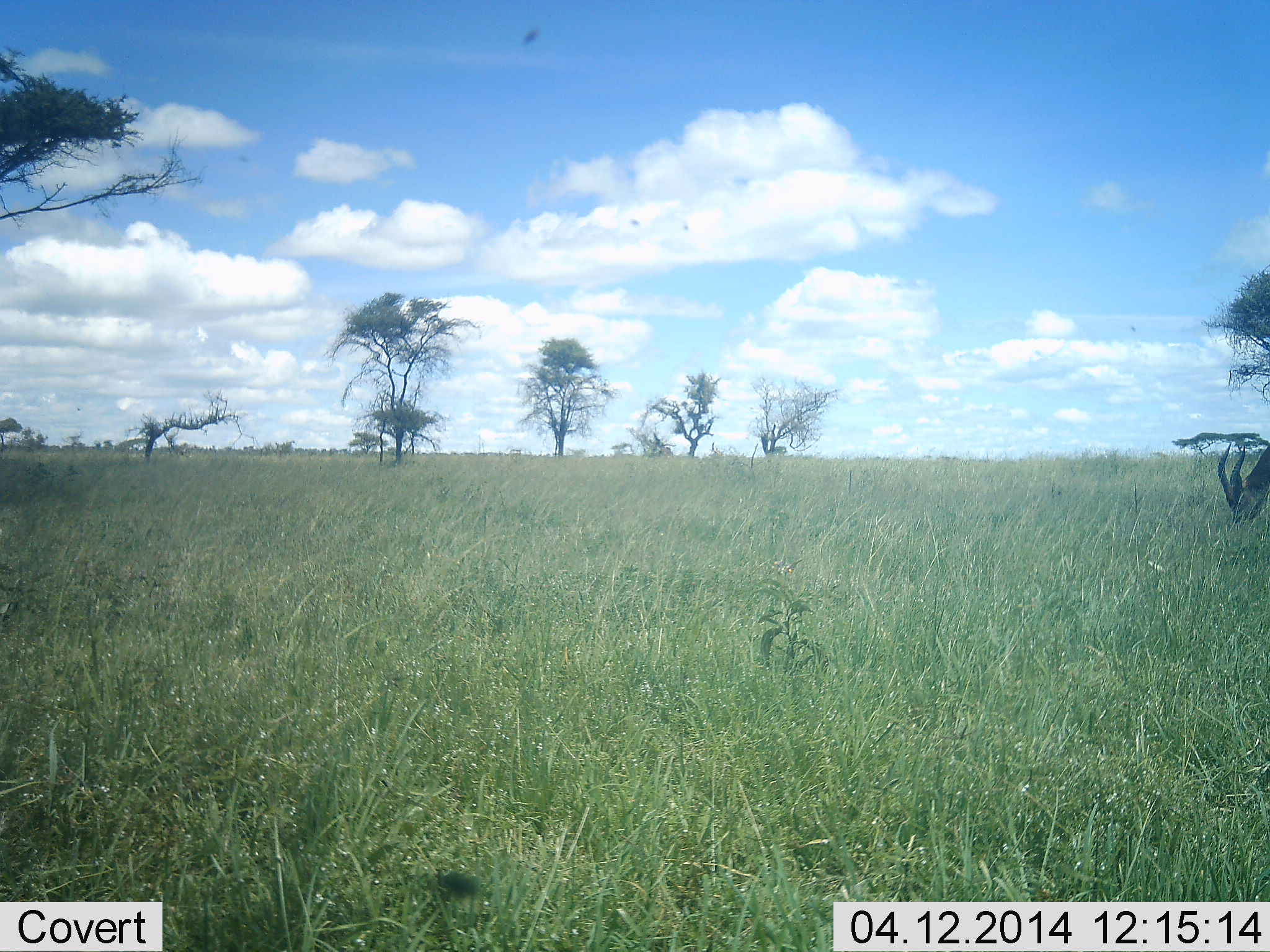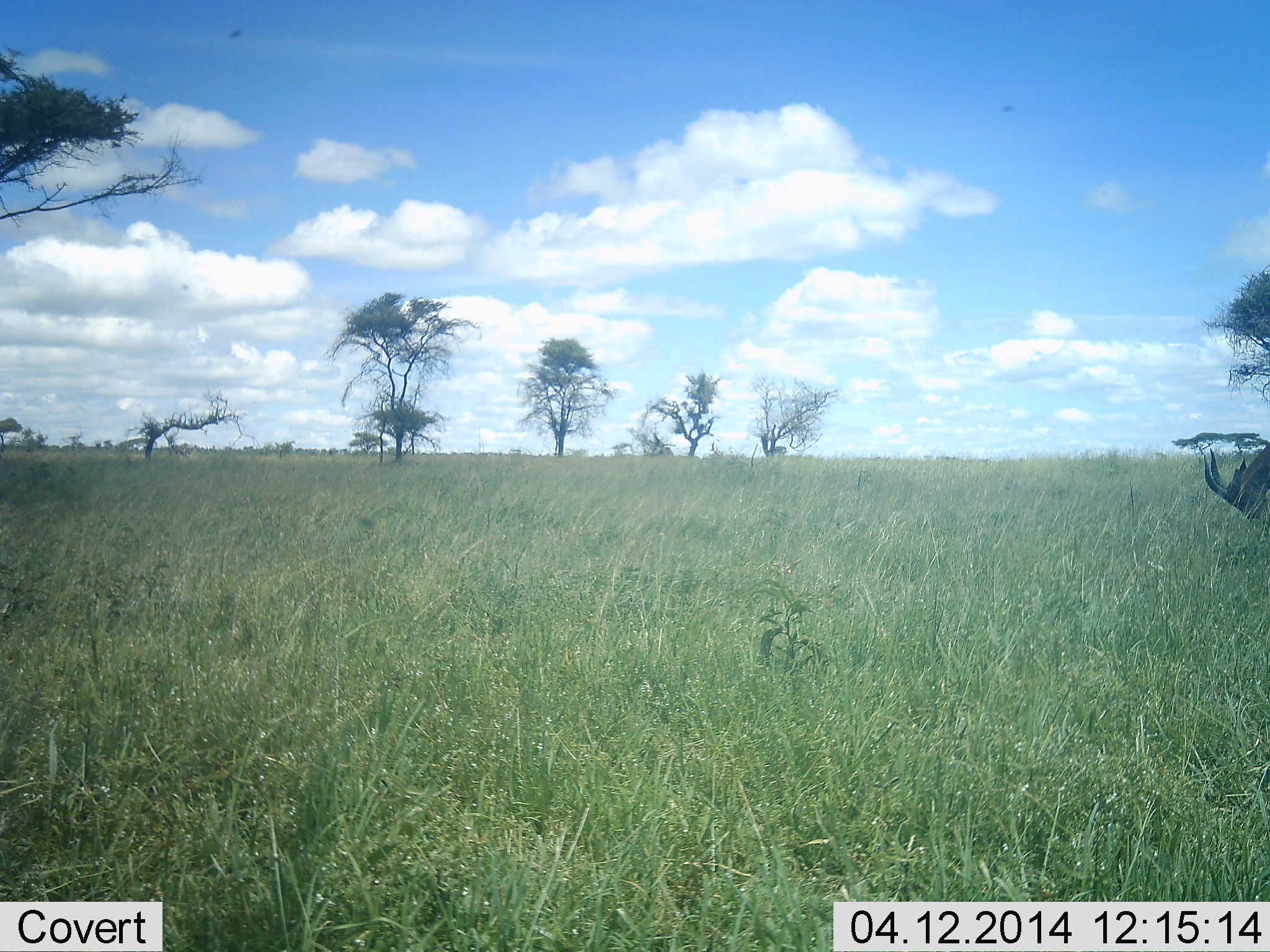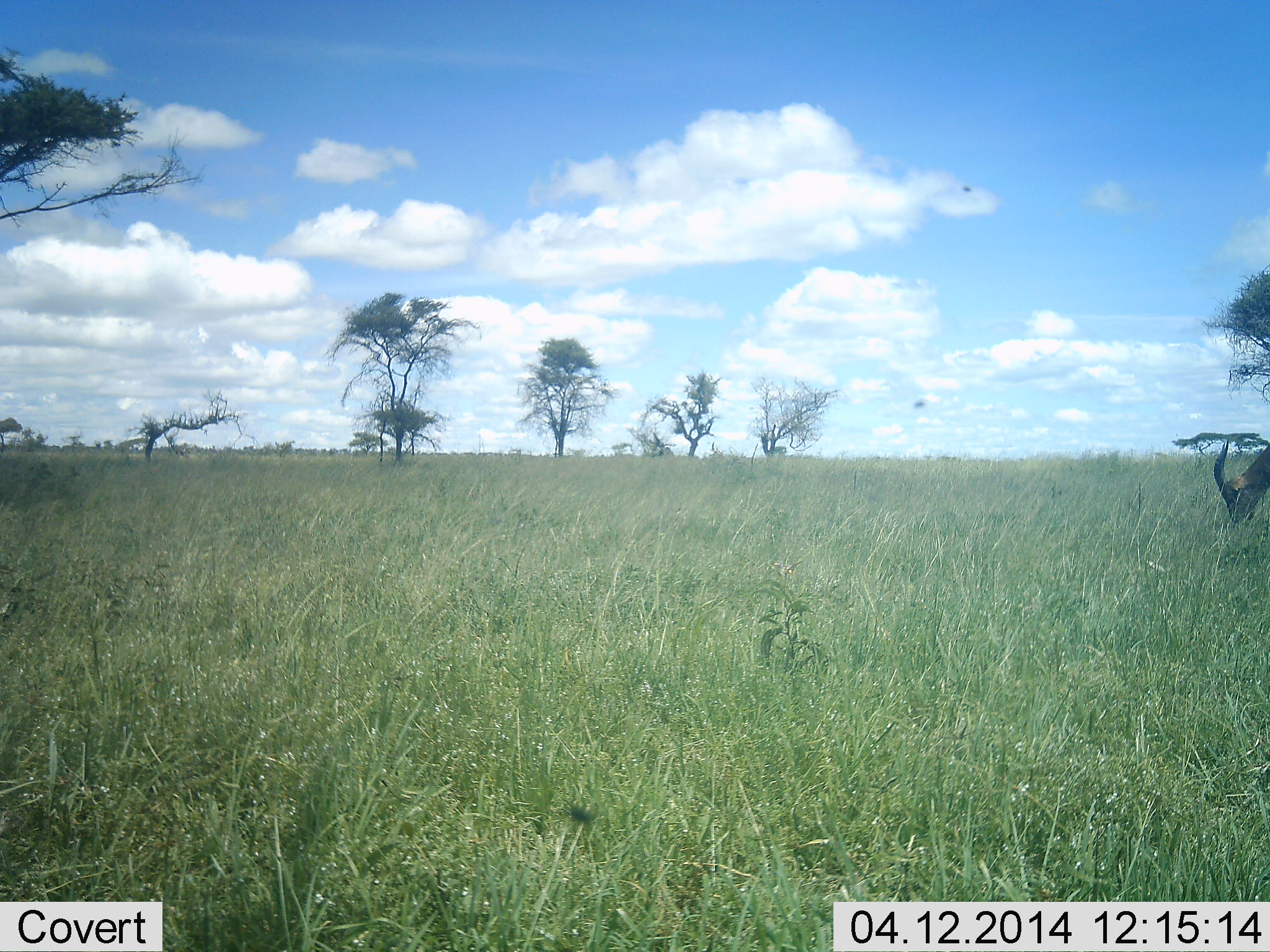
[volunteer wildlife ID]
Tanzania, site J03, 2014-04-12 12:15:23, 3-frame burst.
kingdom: Animalia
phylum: Chordata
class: Mammalia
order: Artiodactyla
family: Bovidae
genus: Damaliscus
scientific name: Damaliscus lunatus jimela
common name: topi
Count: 1.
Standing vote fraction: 27%.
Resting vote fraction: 0%.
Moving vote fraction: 0%.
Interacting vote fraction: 0%.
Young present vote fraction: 0%.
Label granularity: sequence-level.